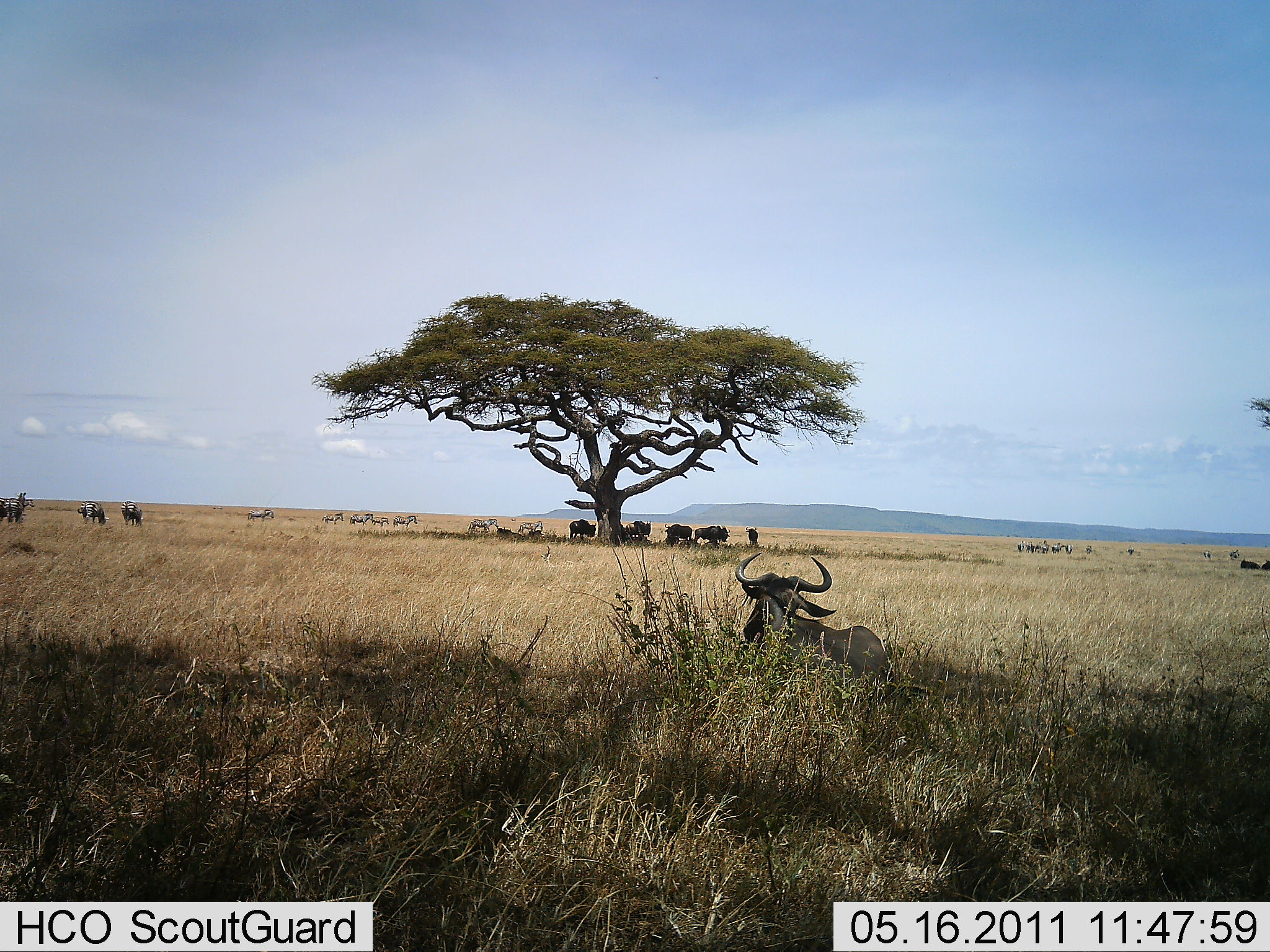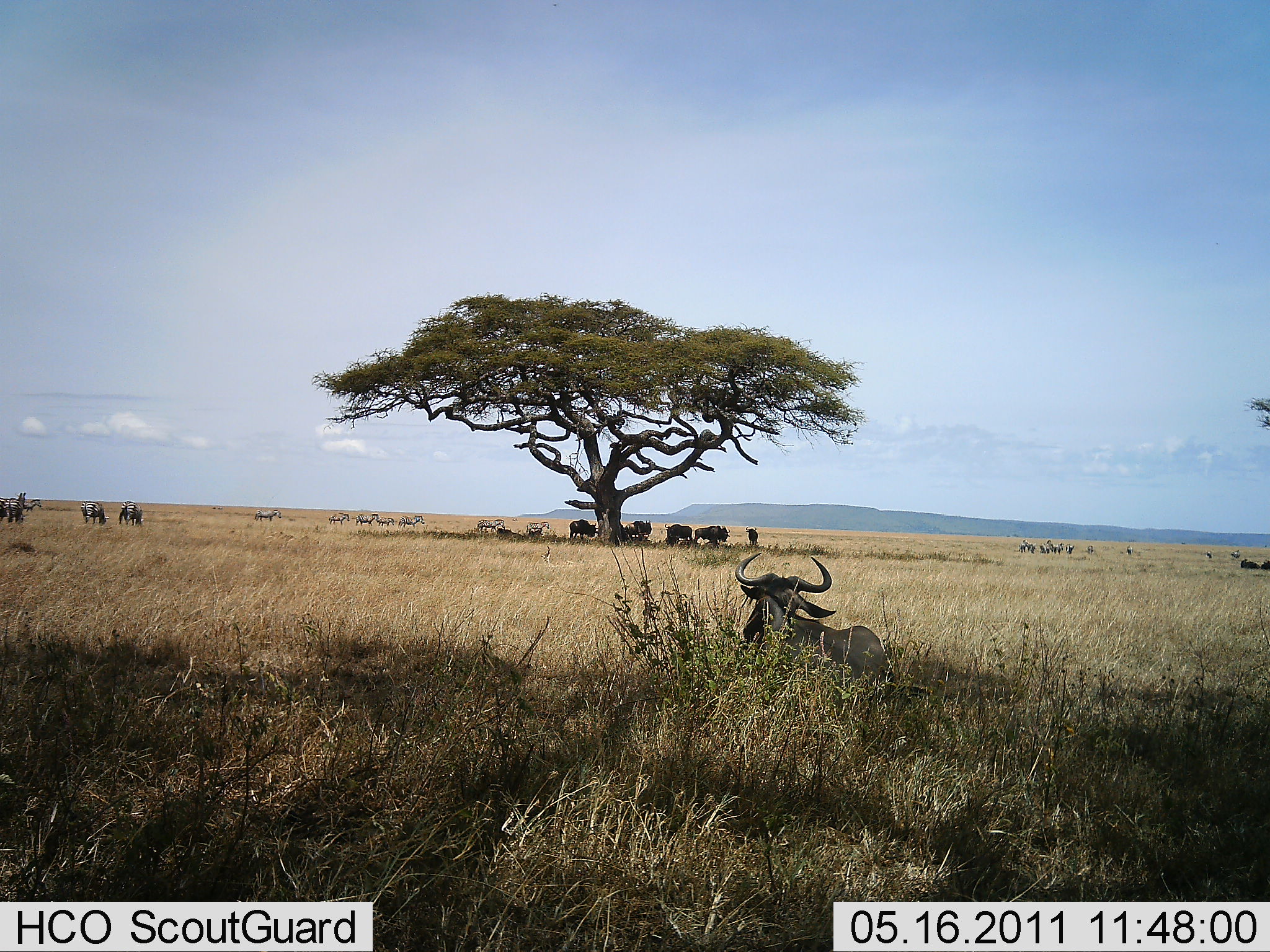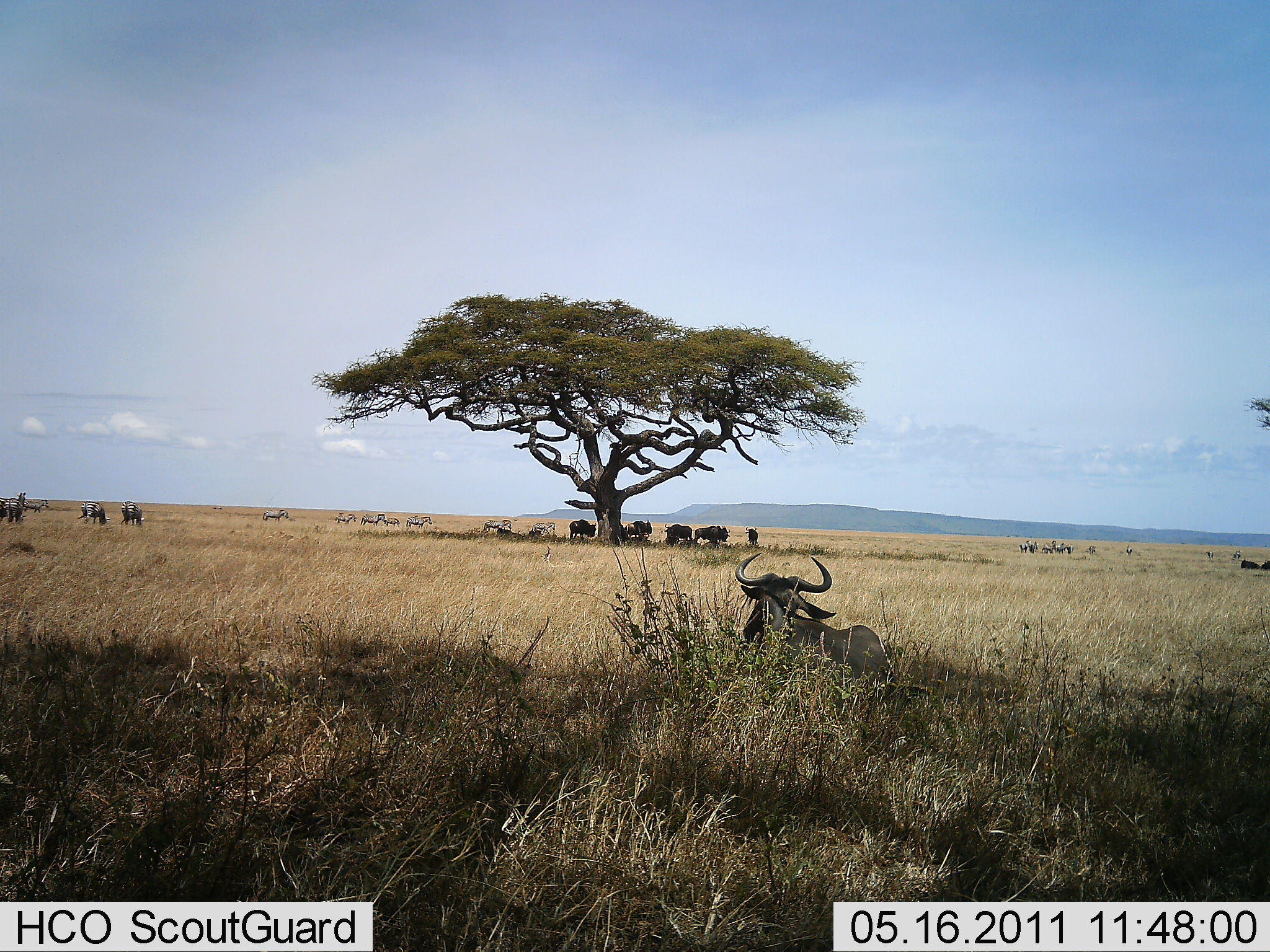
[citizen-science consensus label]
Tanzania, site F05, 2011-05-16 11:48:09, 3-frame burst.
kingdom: Animalia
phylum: Chordata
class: Mammalia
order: Artiodactyla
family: Bovidae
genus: Connochaetes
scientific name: Connochaetes taurinus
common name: blue wildebeest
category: wildebeest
Wildebeest (blue wildebeest) (Connochaetes taurinus), count 11-50. Behavior (volunteer vote fractions): standing 44%, resting 89%, moving 28%, interacting 0%. Young present (vote fraction): 0%. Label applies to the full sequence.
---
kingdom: Animalia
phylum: Chordata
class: Mammalia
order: Perissodactyla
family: Equidae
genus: Equus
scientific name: Equus quagga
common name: plains zebra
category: zebra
Zebra (plains zebra) (Equus quagga), count 10. Behavior (volunteer vote fractions): standing 40%, resting 0%, moving 80%, interacting 0%. Young present (vote fraction): 0%. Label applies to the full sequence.